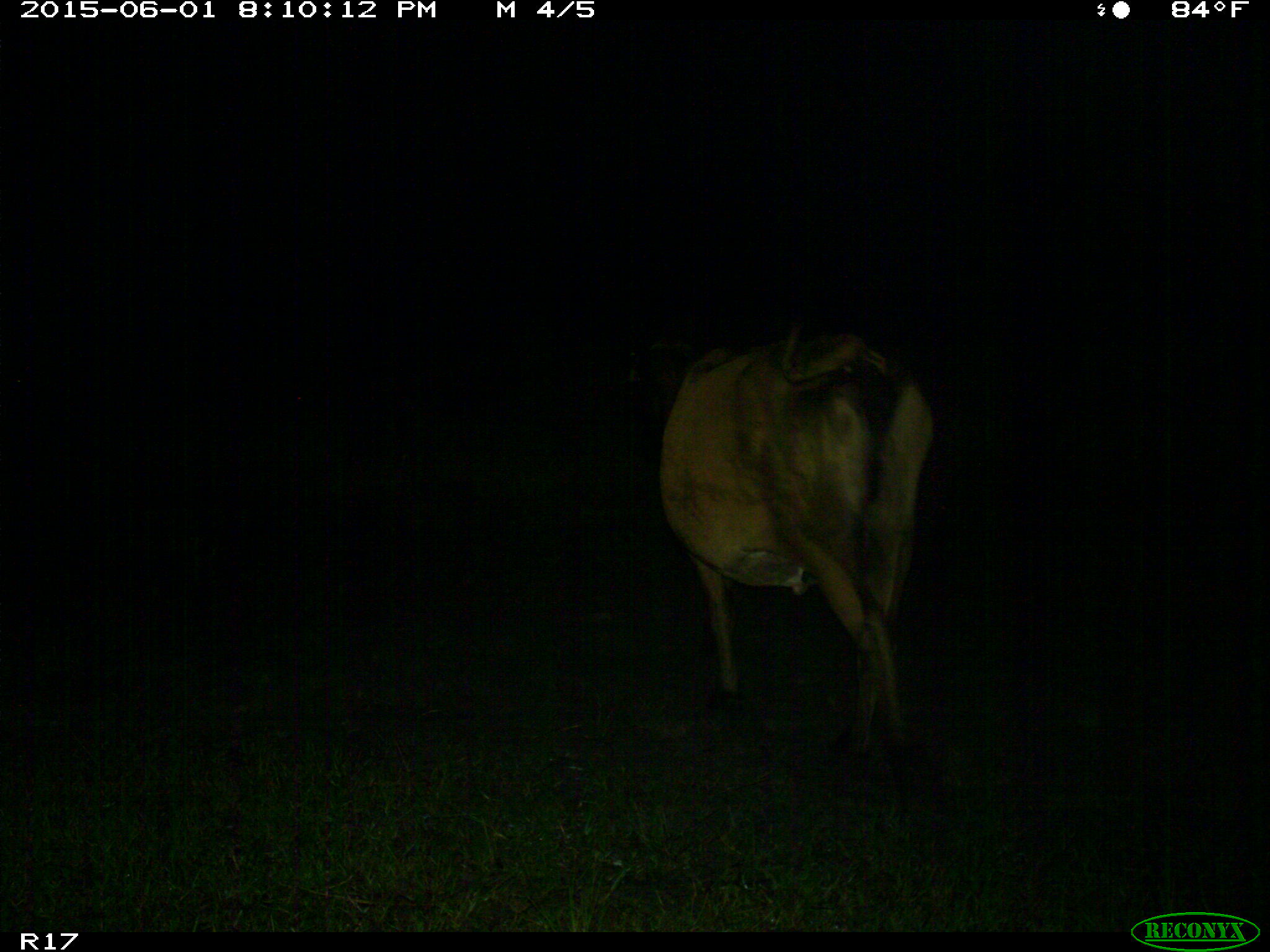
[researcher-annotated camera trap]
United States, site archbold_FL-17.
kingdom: Animalia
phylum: Chordata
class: Mammalia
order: Artiodactyla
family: Bovidae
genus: Bos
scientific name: Bos taurus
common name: domestic cow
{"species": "Bos taurus (domestic cow)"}